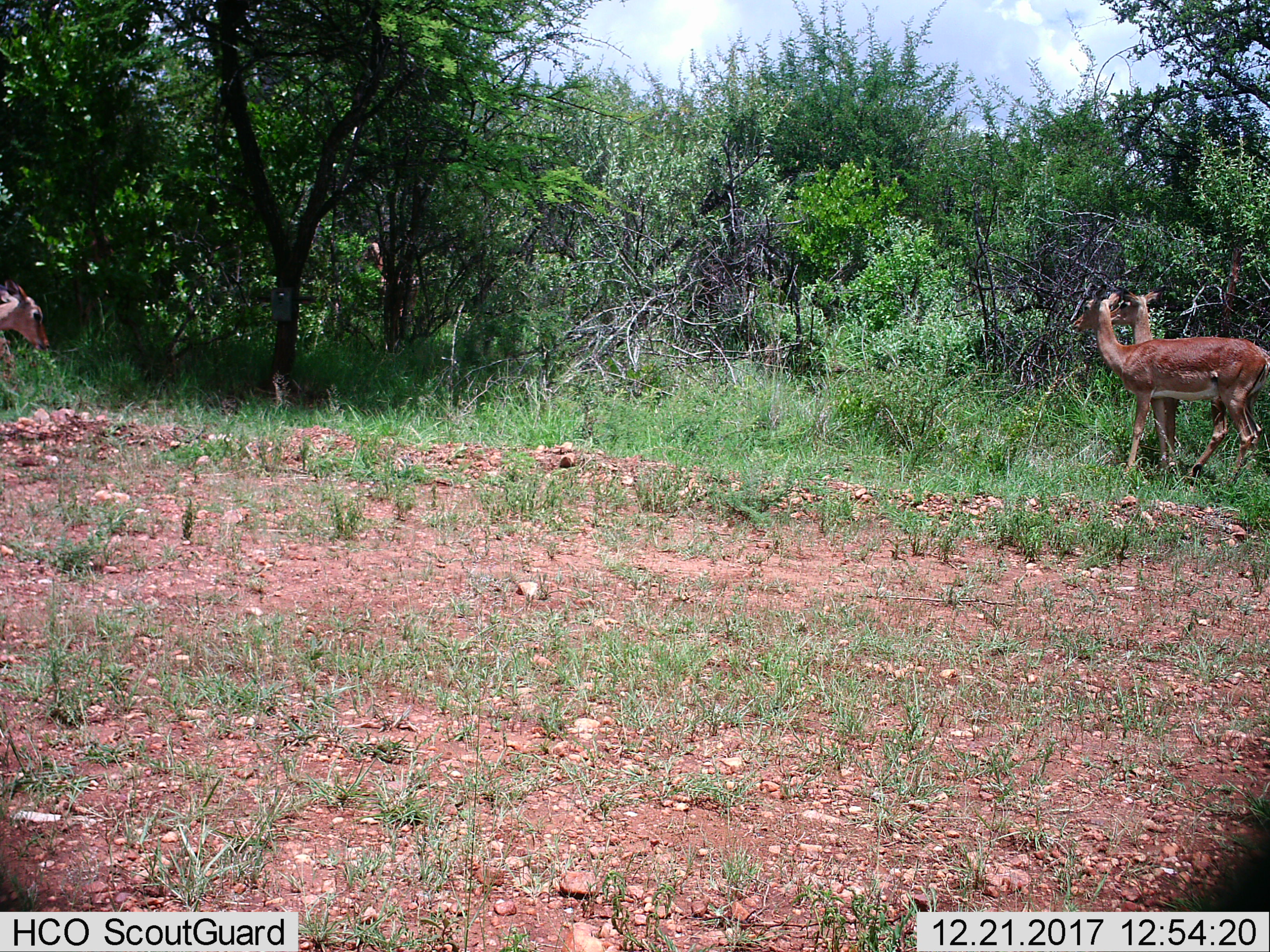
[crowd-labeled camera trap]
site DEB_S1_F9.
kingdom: Animalia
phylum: Chordata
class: Mammalia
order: Artiodactyla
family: Bovidae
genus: Aepyceros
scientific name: Aepyceros melampus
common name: impala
Impala (Aepyceros melampus), count 3. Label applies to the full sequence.